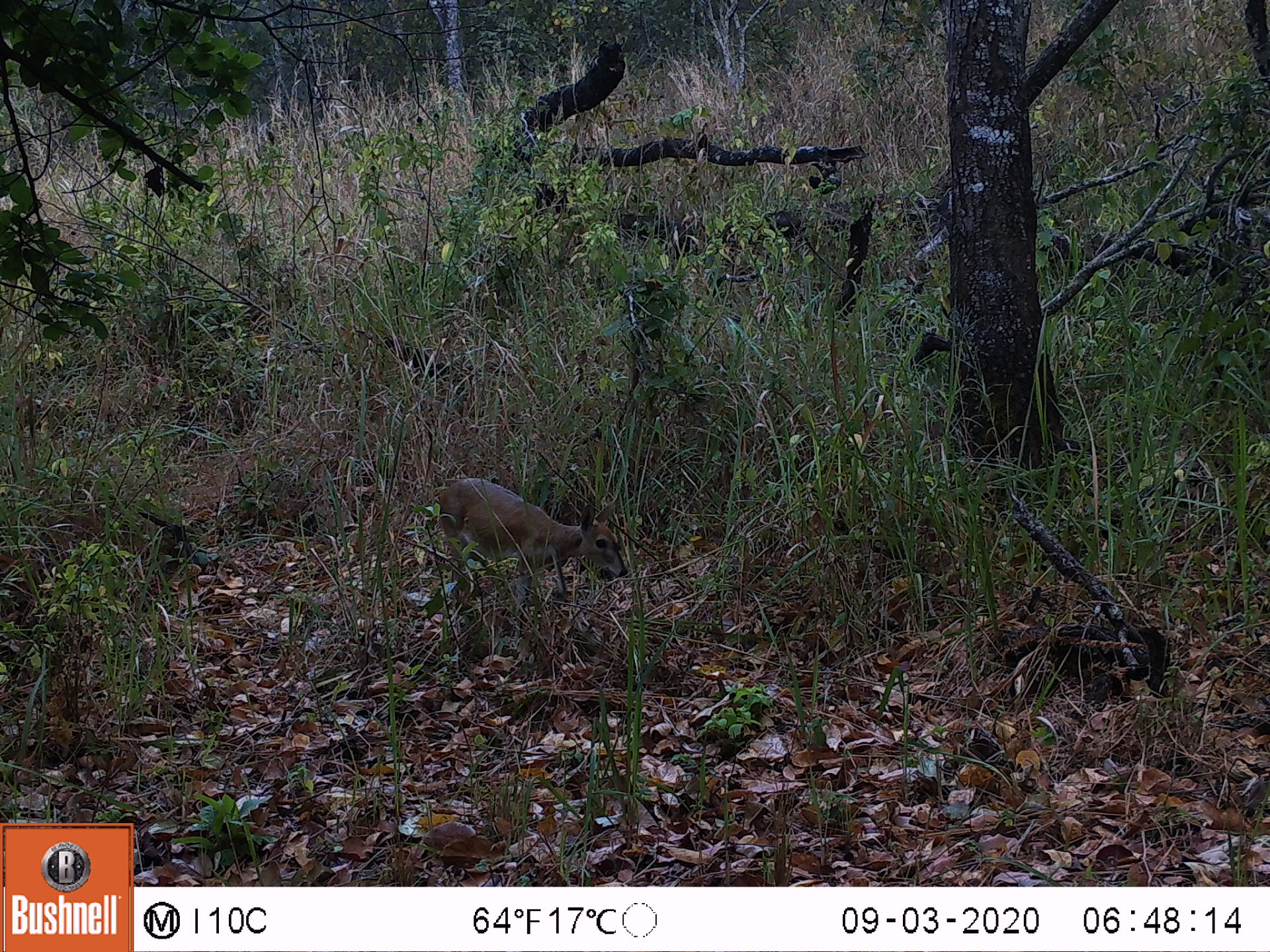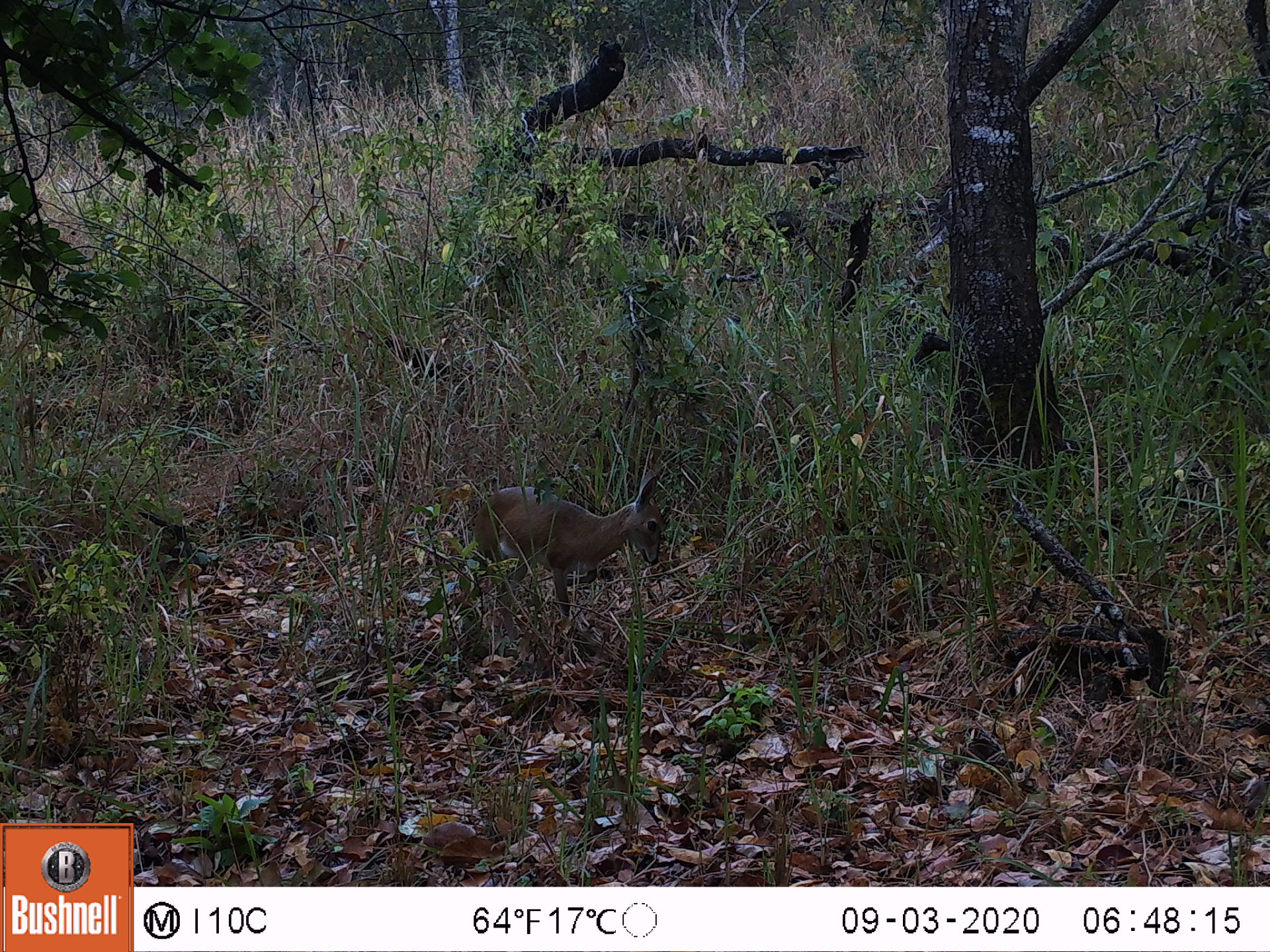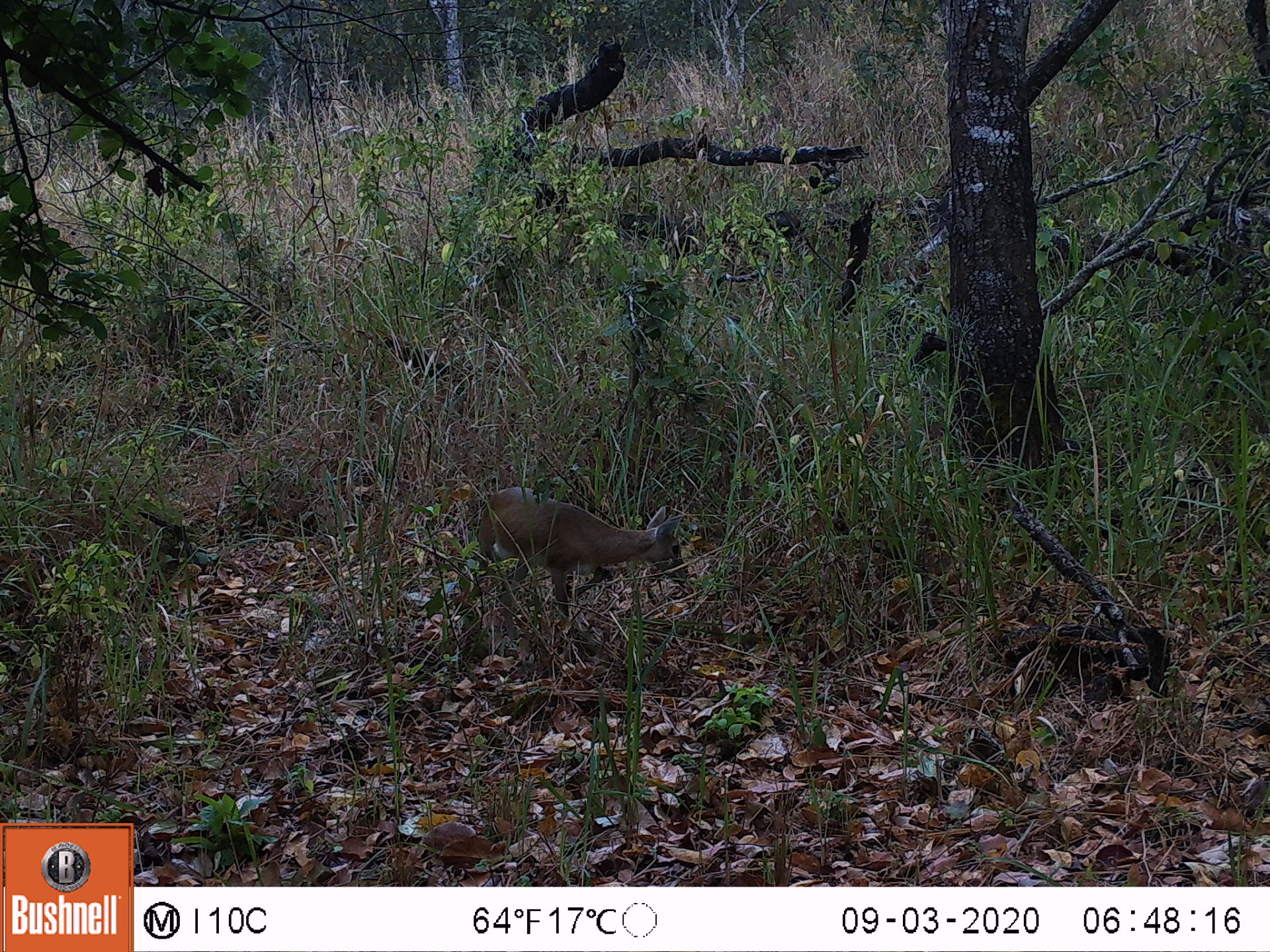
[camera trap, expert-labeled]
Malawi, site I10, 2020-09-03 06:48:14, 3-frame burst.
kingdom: Animalia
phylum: Chordata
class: Mammalia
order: Artiodactyla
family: Bovidae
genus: Sylvicapra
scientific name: Sylvicapra grimmia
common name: common duiker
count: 1